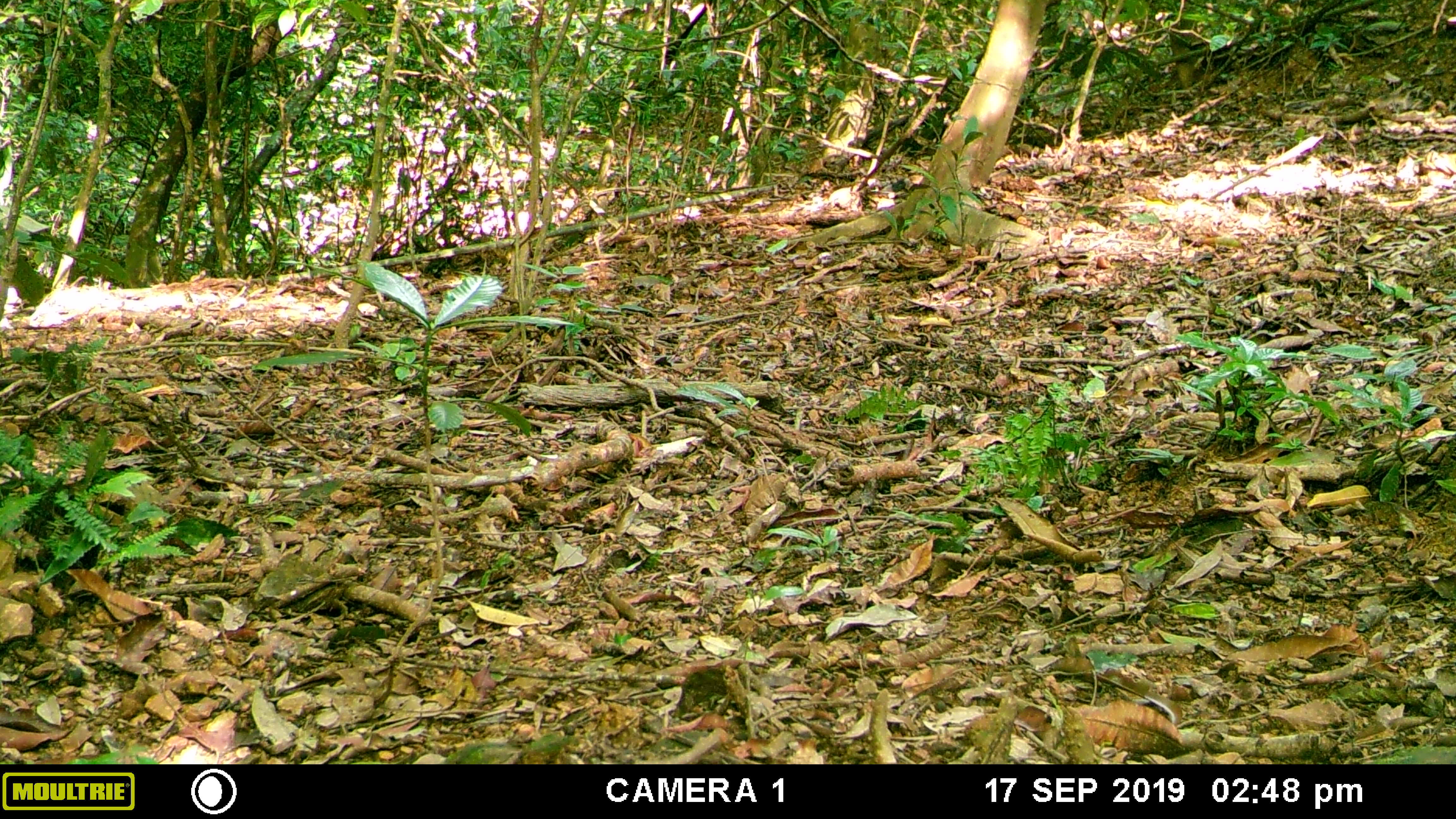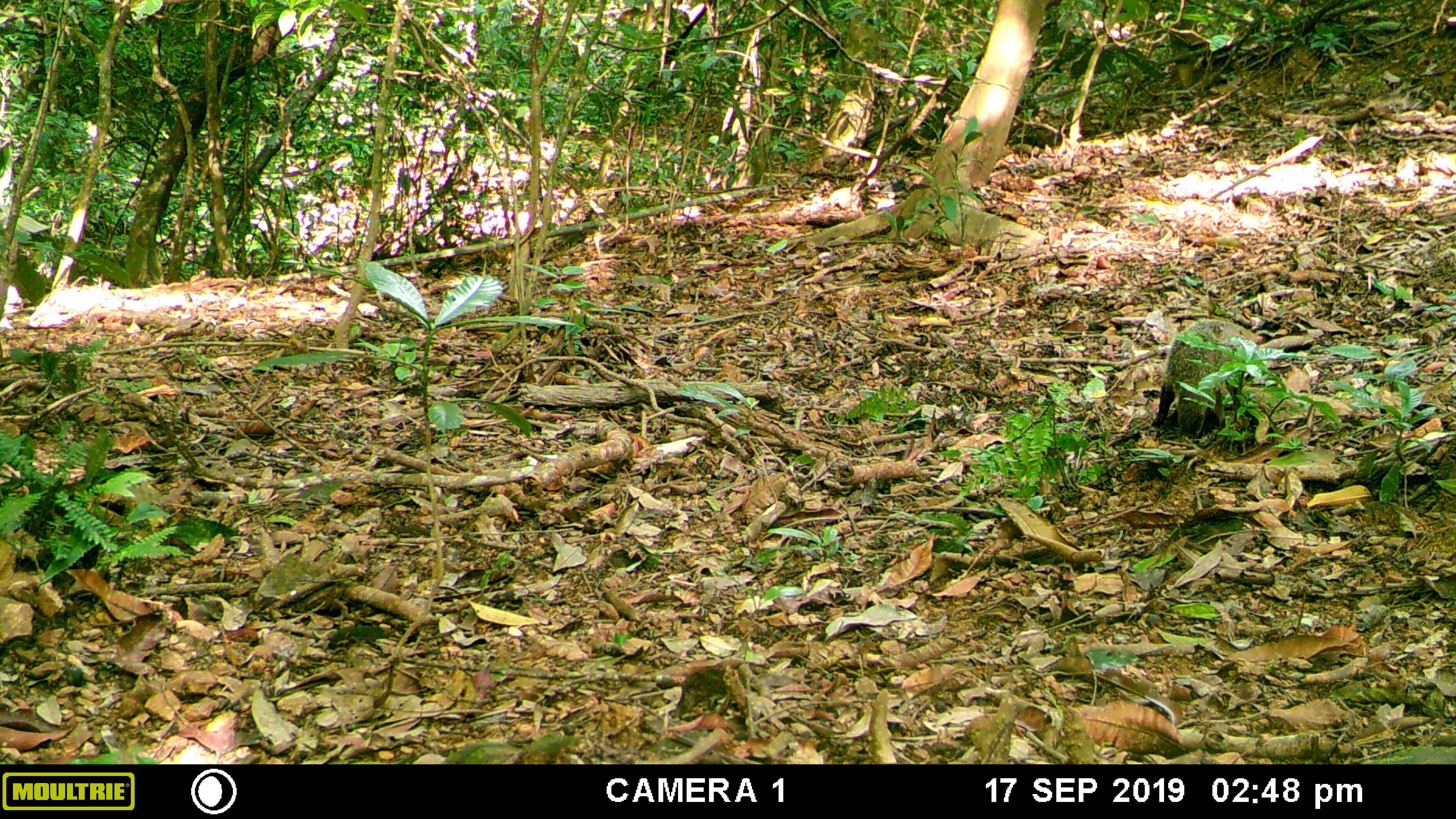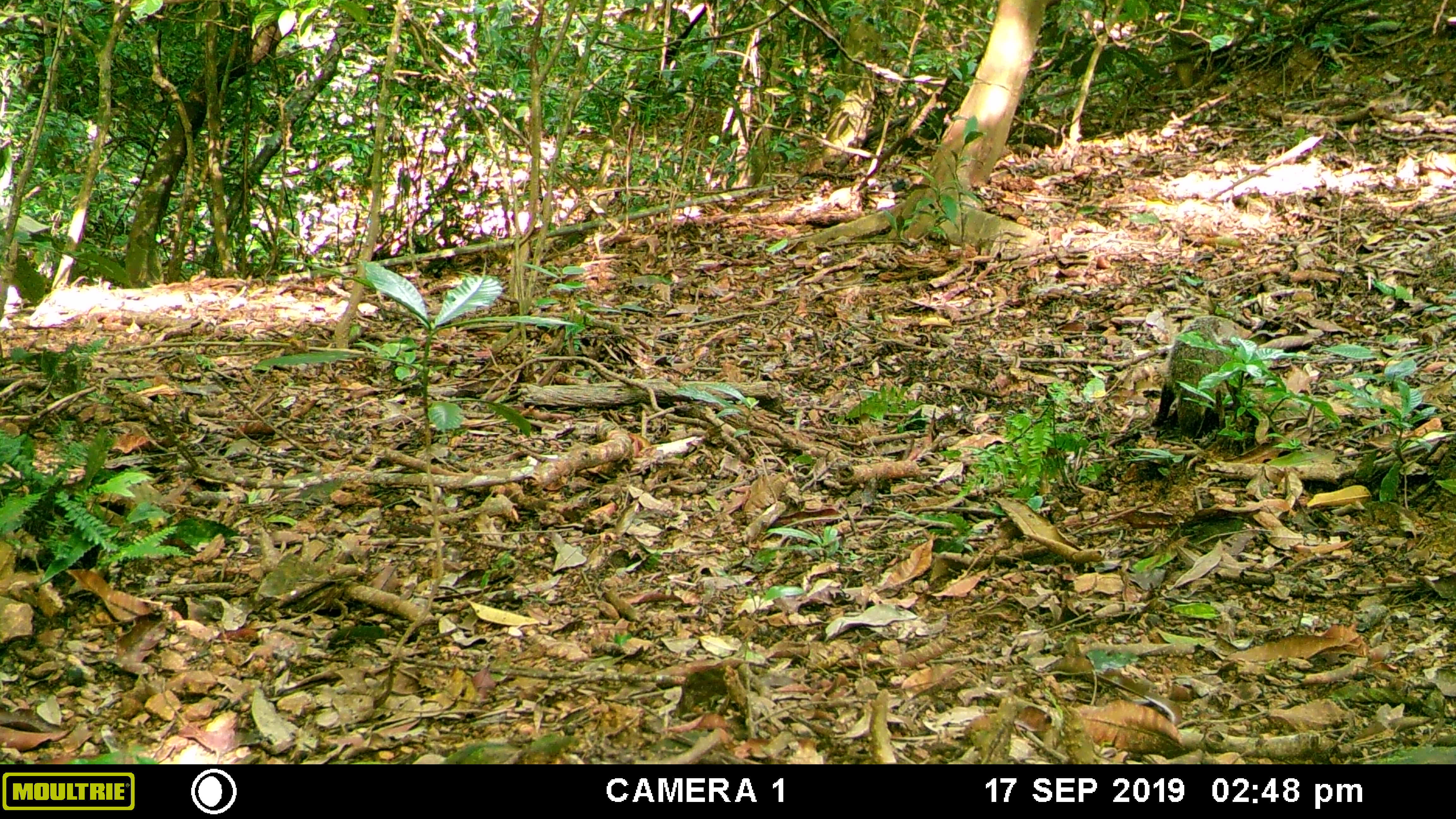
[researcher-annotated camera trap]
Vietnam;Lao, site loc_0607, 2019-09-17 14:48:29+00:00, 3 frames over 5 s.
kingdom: Animalia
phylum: Chordata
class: Mammalia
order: Carnivora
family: Herpestidae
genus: Urva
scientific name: Urva urva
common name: crab-eating mongoose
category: crab eating mongoose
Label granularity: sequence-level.